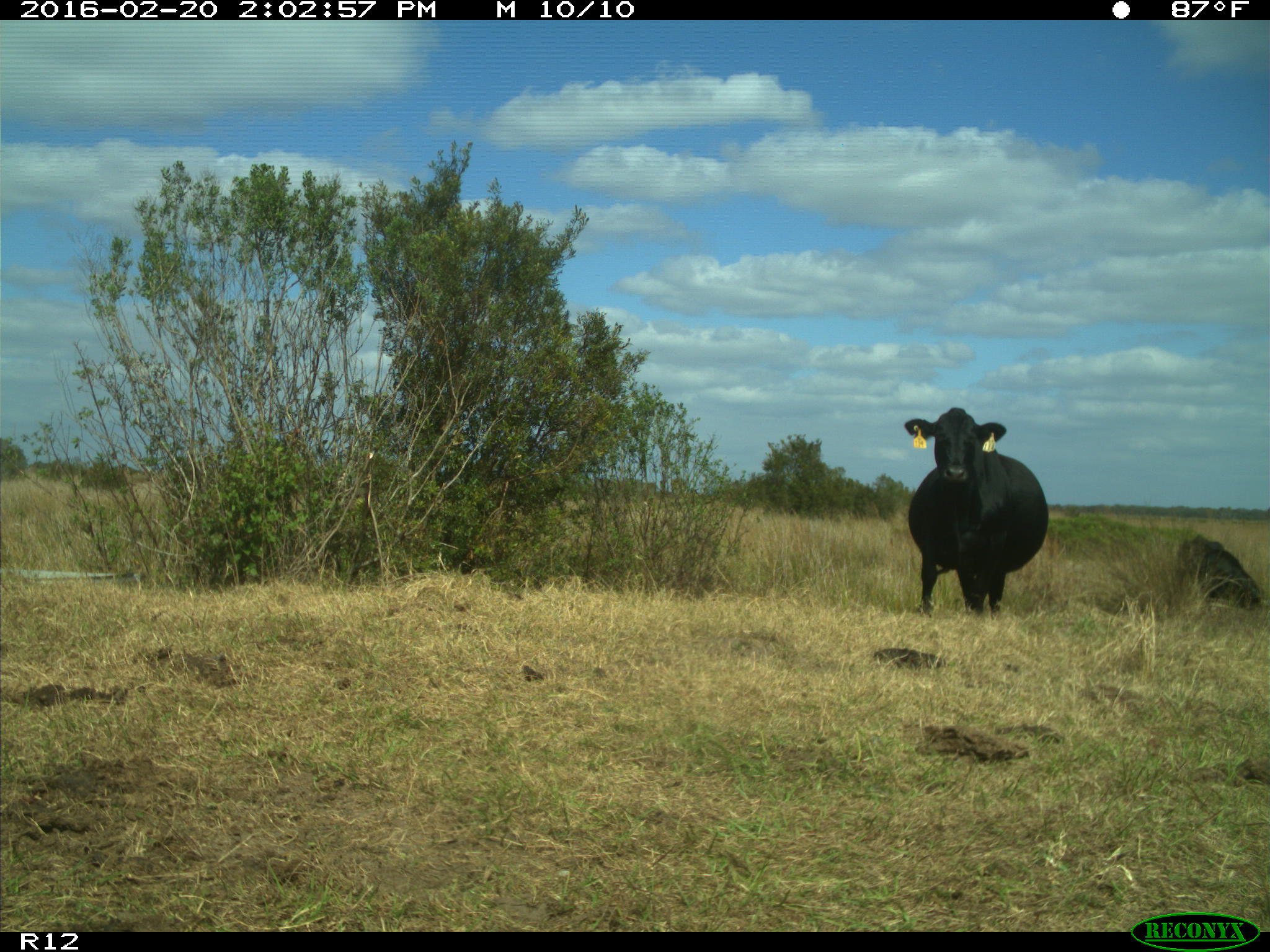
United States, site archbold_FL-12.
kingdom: Animalia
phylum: Chordata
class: Mammalia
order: Artiodactyla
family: Bovidae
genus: Bos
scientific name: Bos taurus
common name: domestic cow